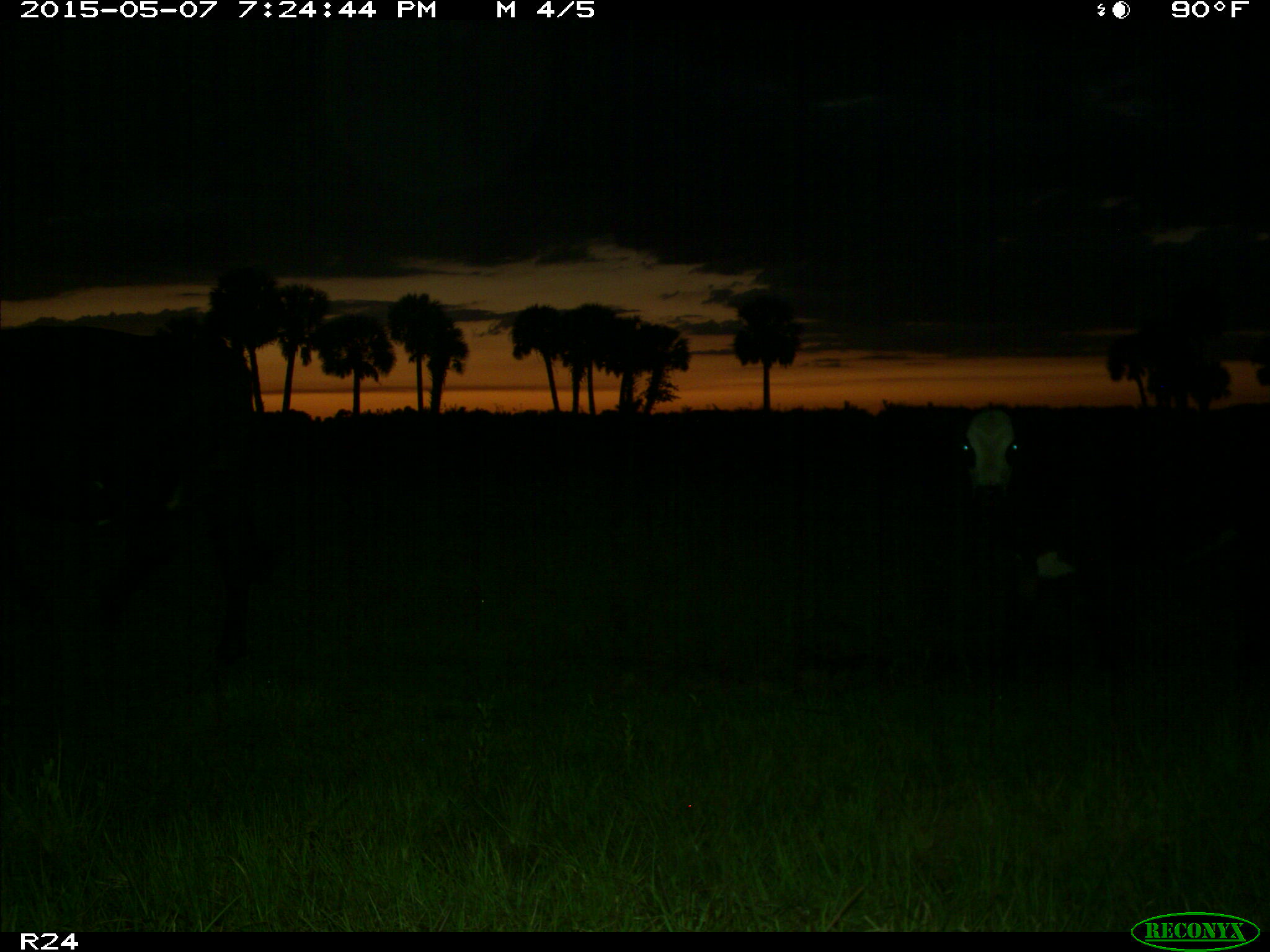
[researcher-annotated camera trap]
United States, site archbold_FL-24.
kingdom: Animalia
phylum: Chordata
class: Mammalia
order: Artiodactyla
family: Bovidae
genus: Bos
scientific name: Bos taurus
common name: domestic cow